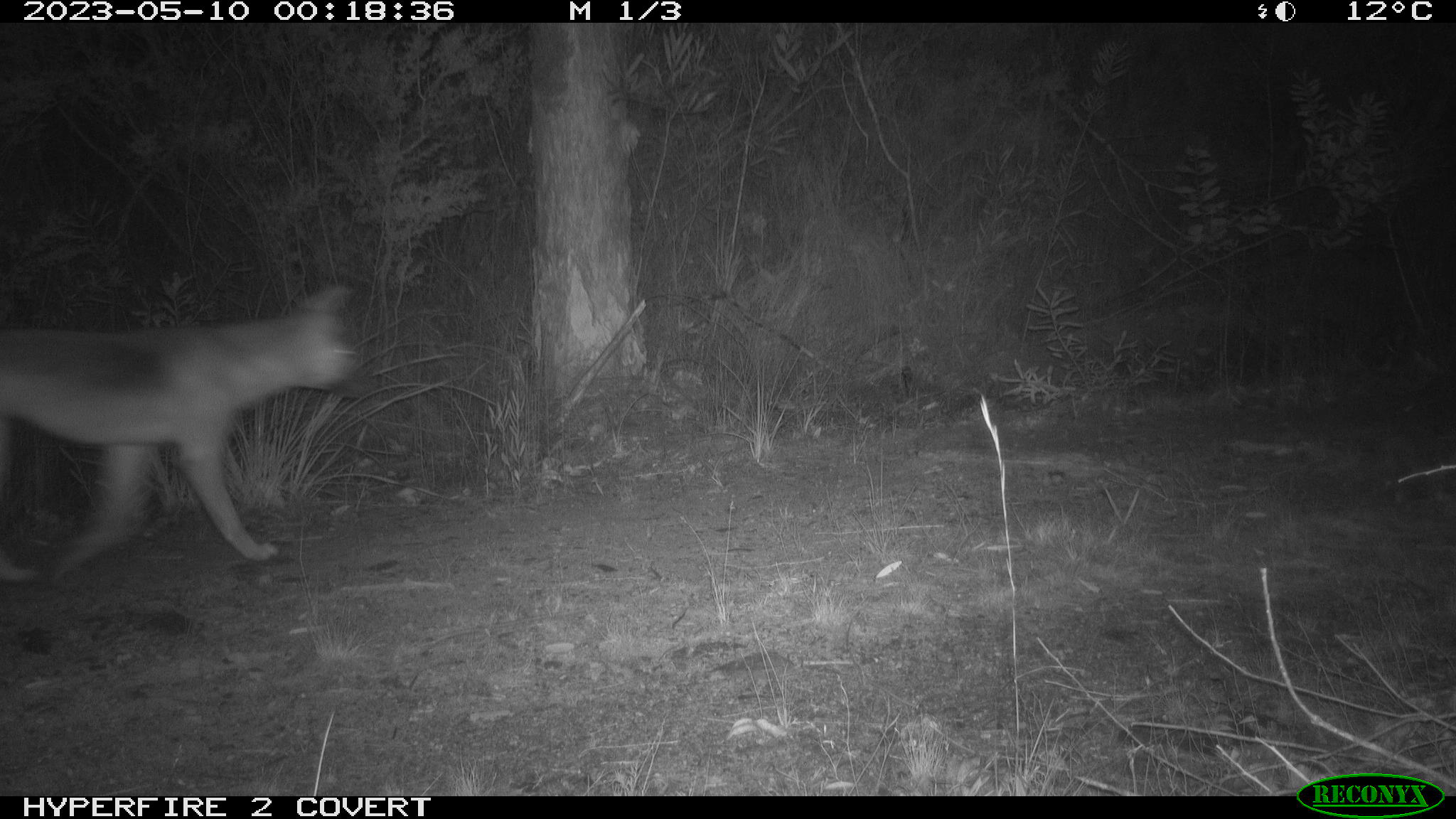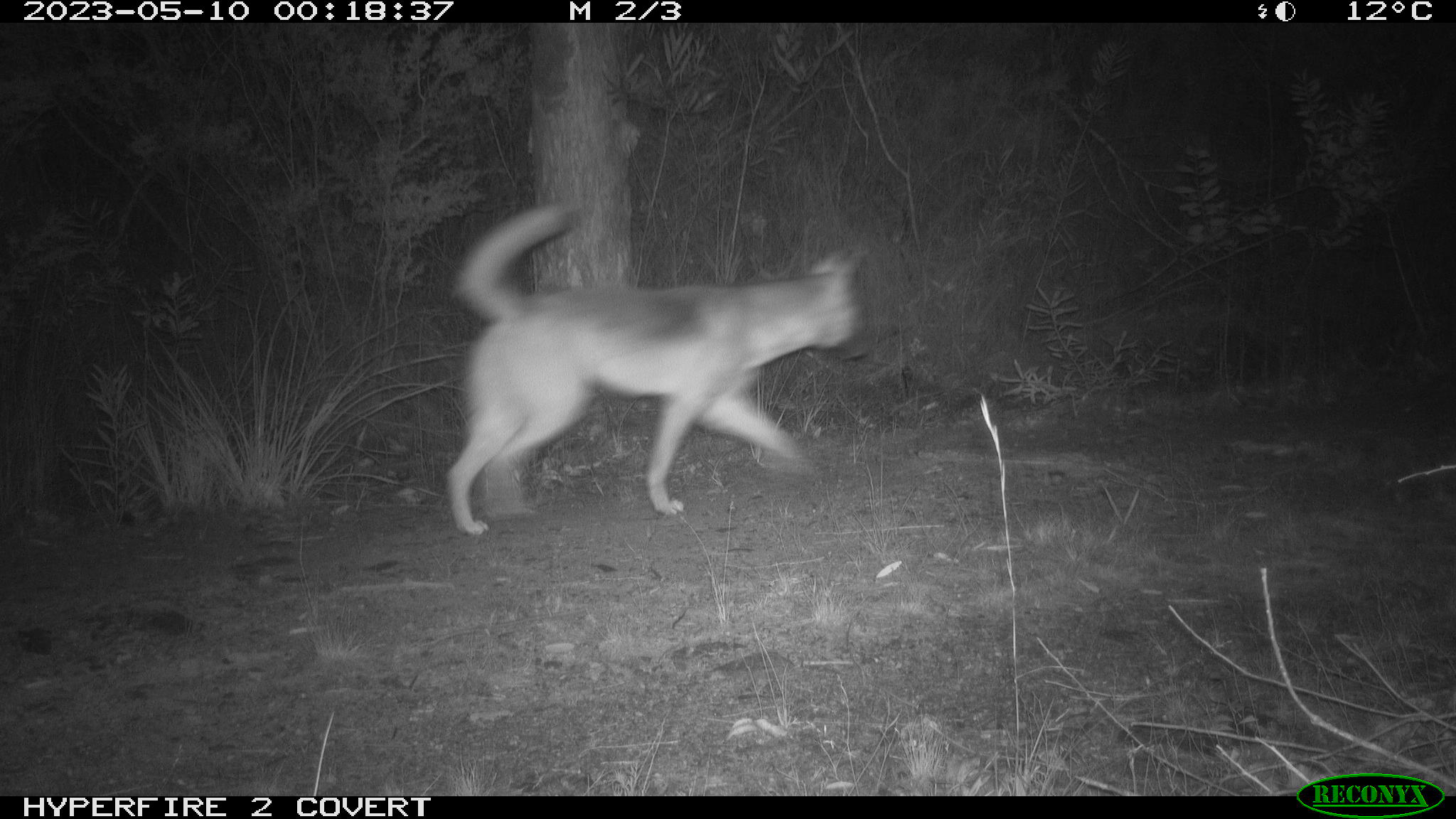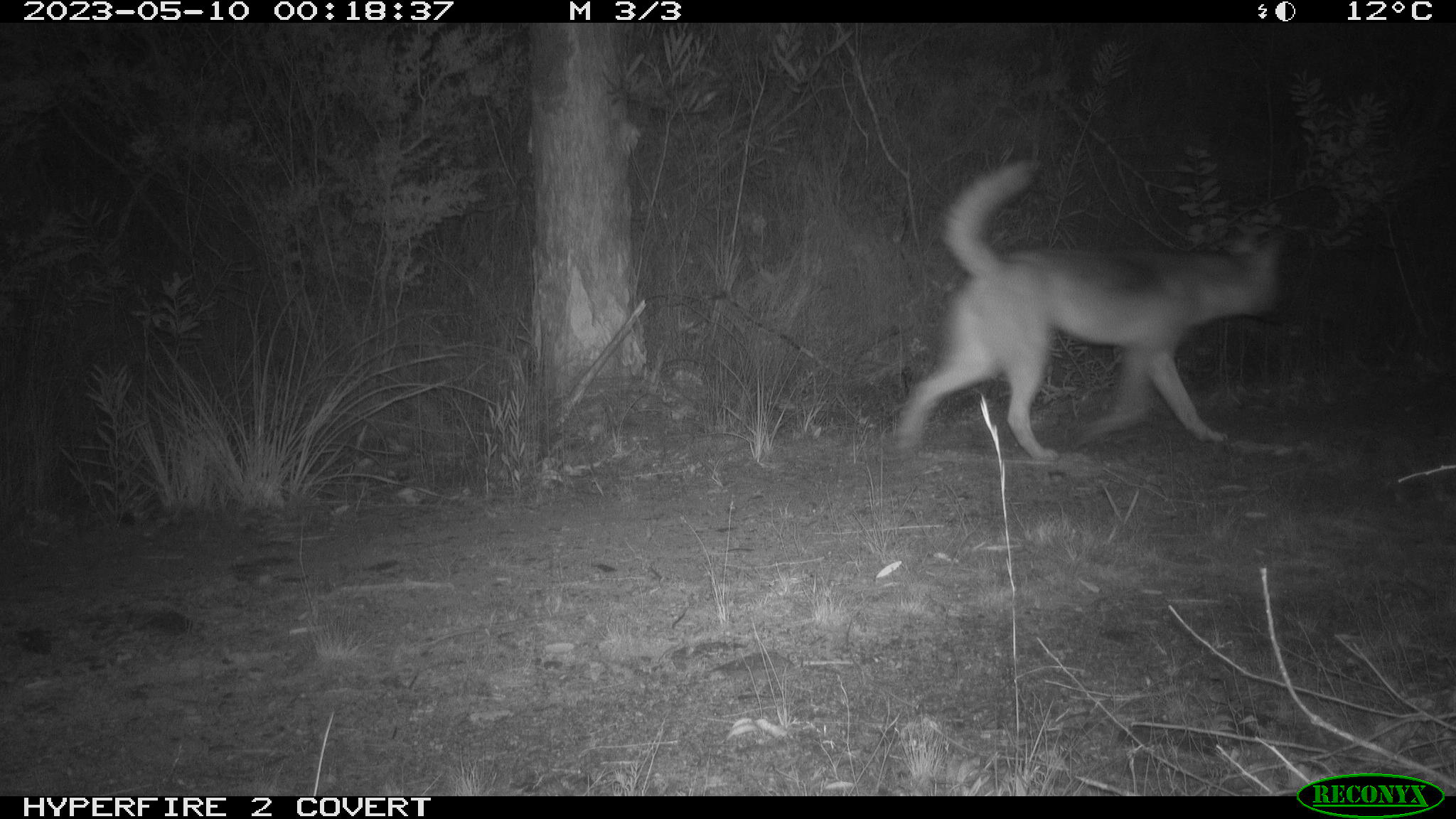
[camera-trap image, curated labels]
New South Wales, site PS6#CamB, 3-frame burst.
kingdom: Animalia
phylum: Chordata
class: Mammalia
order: Carnivora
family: Canidae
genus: Canis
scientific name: Canis familiaris dingo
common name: dingo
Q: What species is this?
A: Dingo (Canis familiaris dingo).